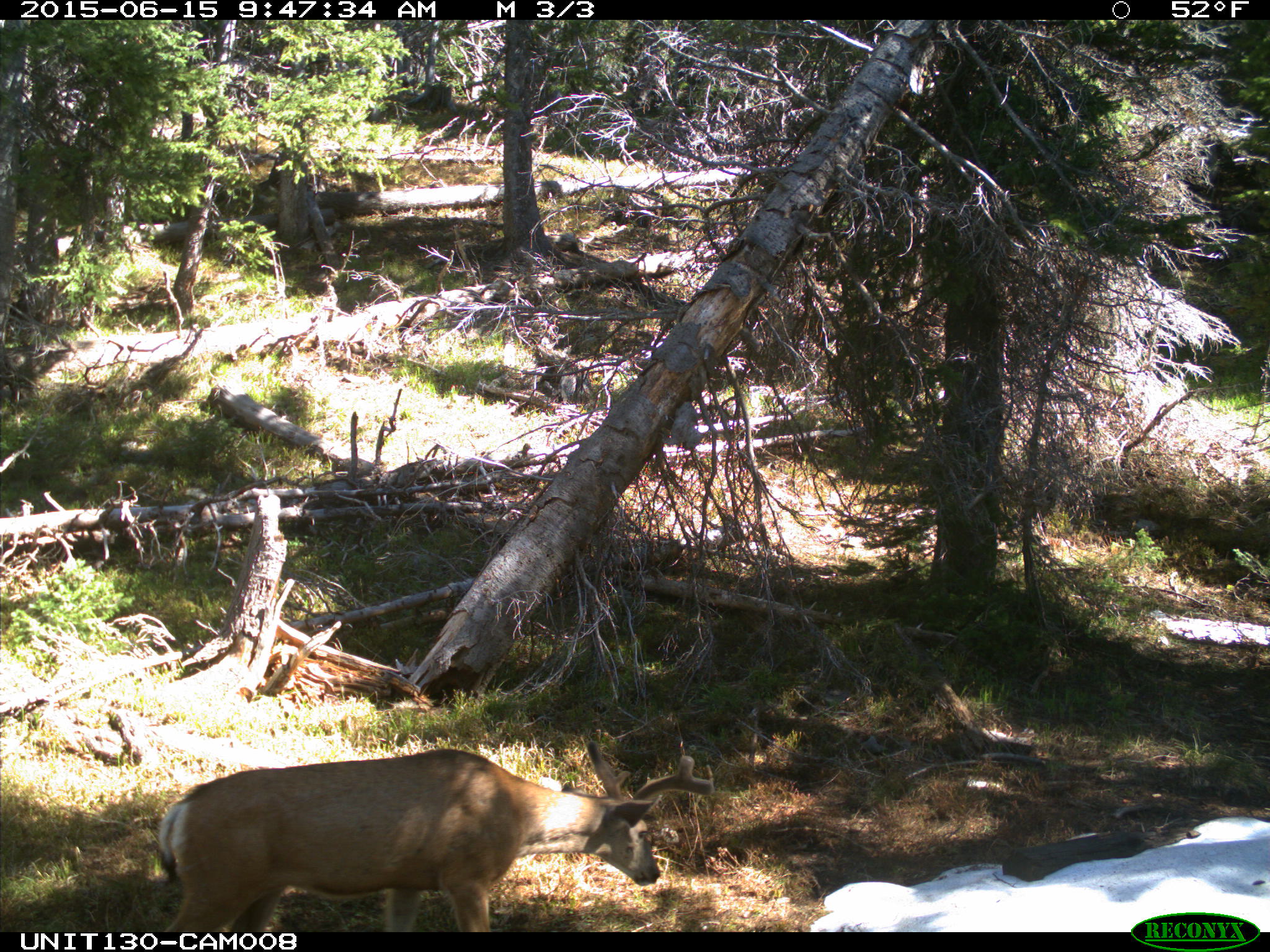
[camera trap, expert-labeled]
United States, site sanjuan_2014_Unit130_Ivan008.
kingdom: Animalia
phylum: Chordata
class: Mammalia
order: Artiodactyla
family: Cervidae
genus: Odocoileus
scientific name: Odocoileus hemionus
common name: mule deer